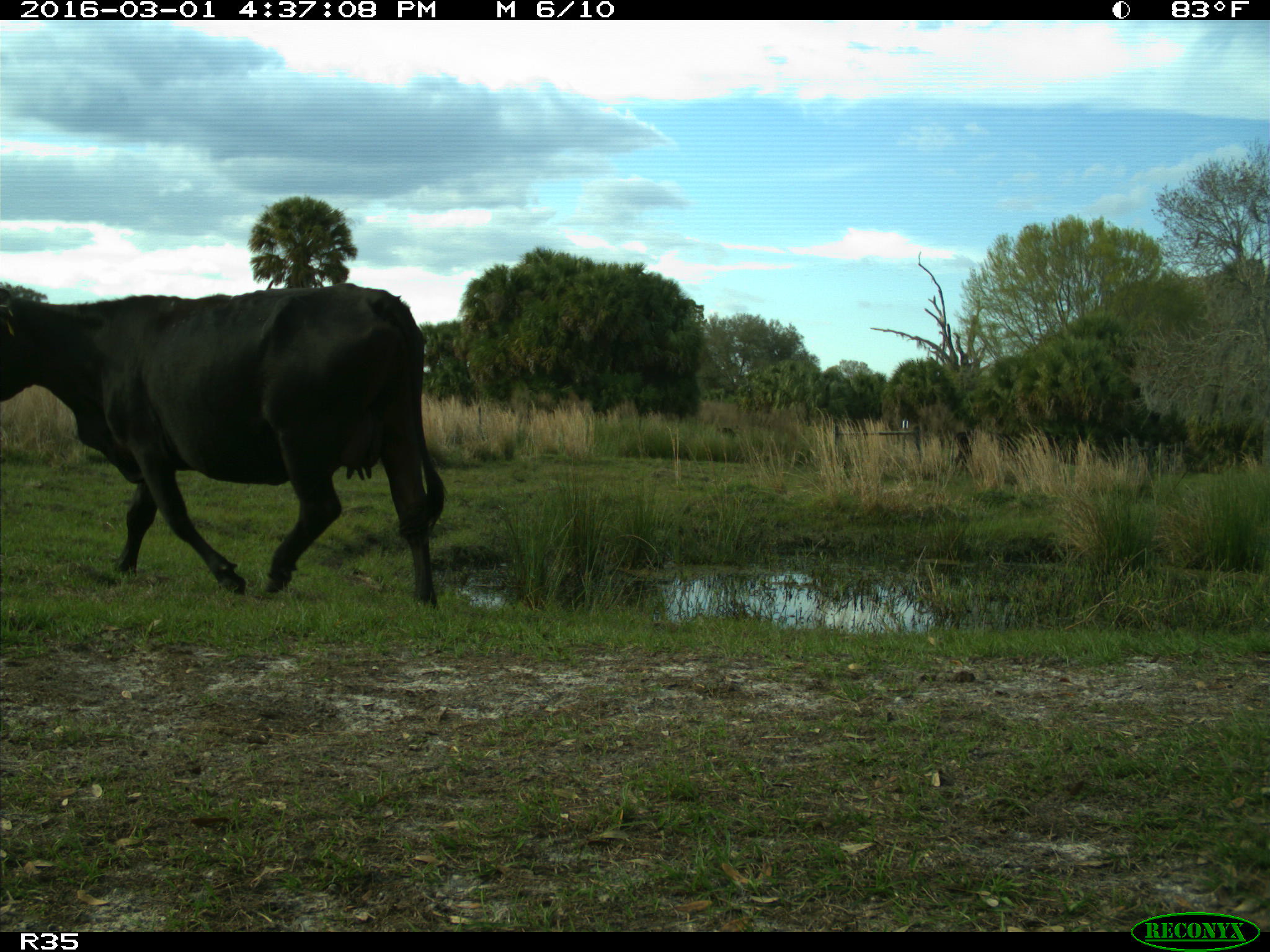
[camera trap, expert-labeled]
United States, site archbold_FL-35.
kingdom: Animalia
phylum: Chordata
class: Mammalia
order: Artiodactyla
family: Bovidae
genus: Bos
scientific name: Bos taurus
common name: domestic cow